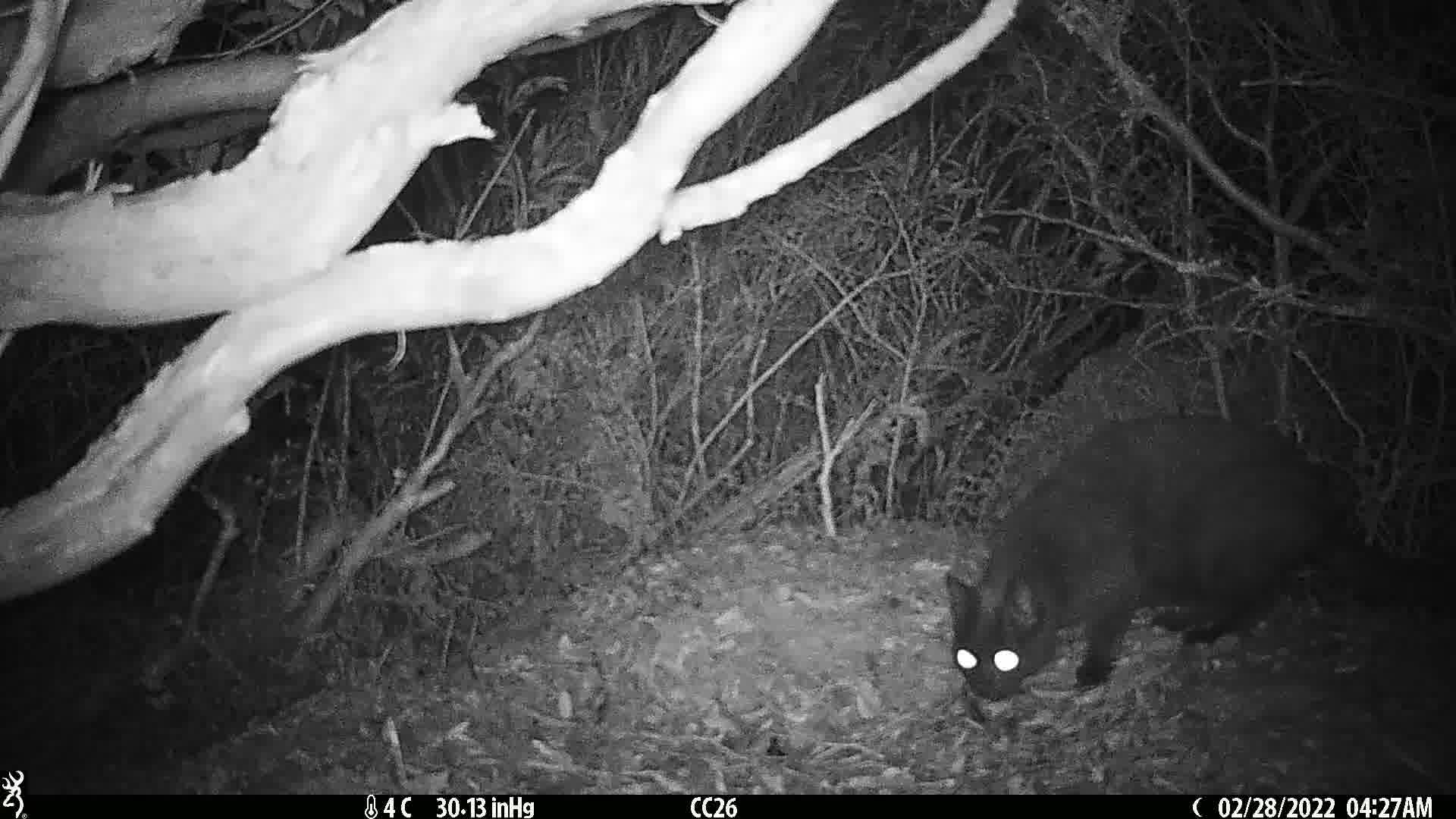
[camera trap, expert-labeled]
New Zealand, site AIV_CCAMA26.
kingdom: Animalia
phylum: Chordata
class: Mammalia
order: Carnivora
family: Felidae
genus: Felis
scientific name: Felis catus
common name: domestic cat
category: cat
Cat (domestic cat) (Felis catus).